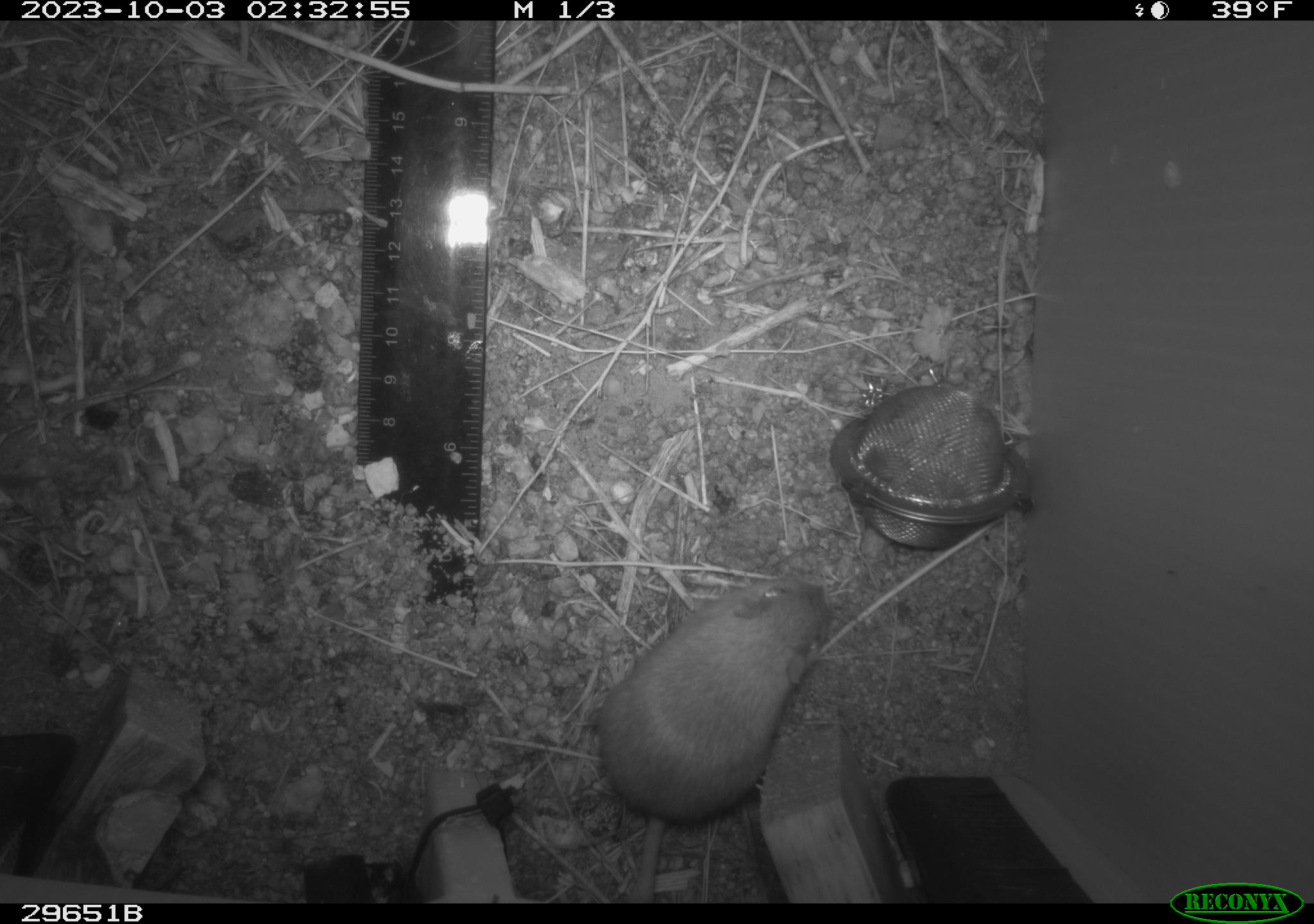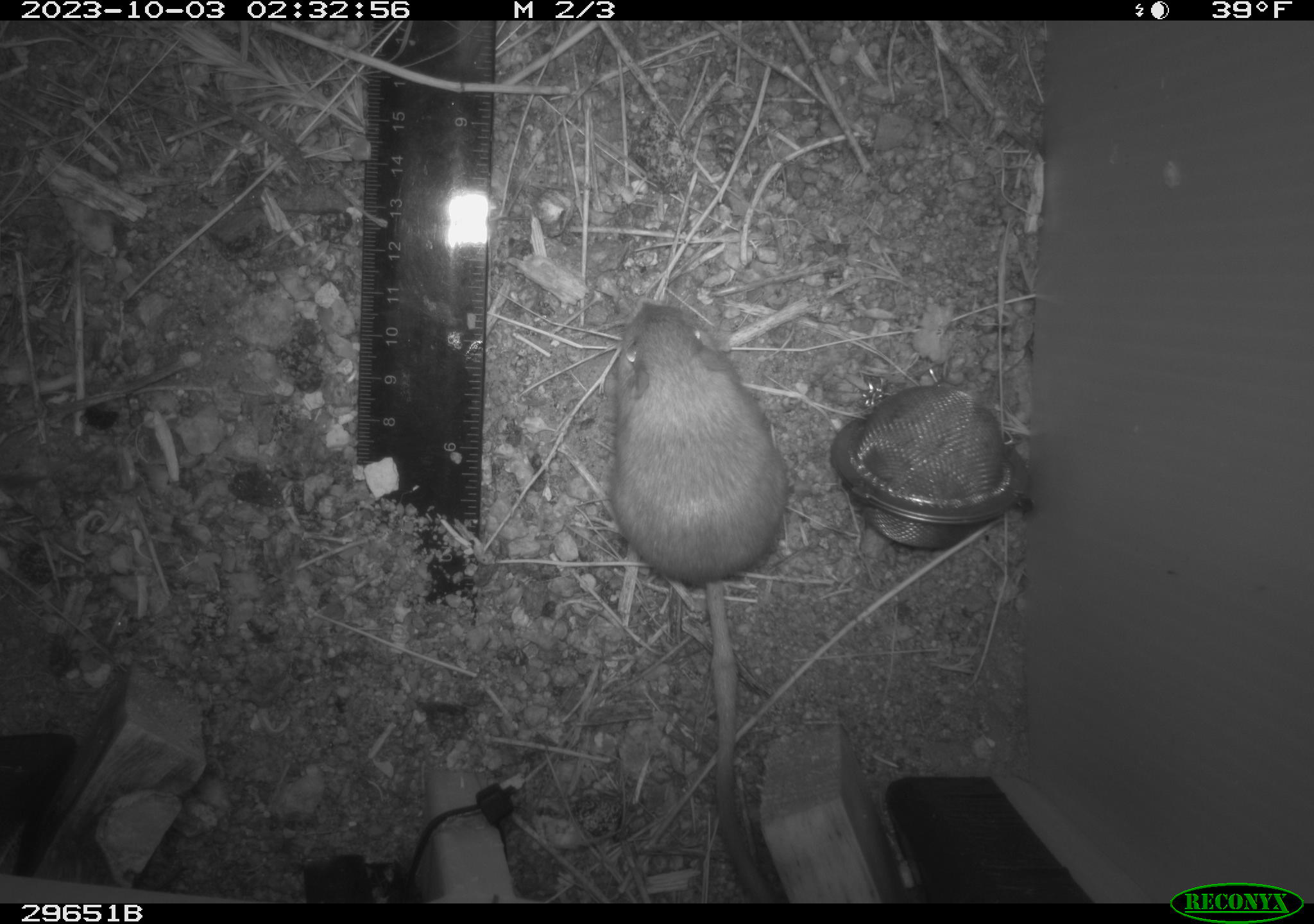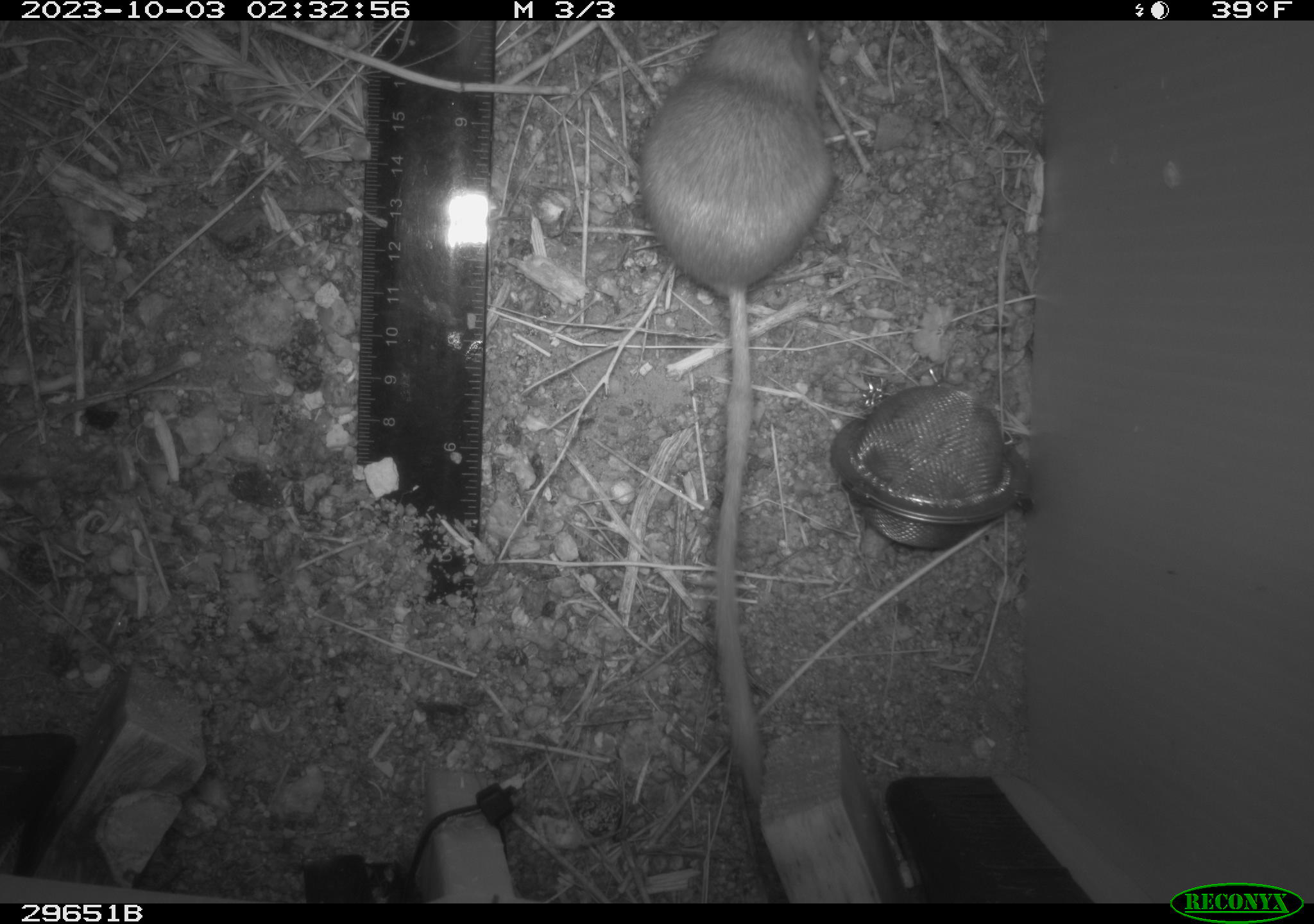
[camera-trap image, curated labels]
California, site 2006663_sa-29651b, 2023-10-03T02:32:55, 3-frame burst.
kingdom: Animalia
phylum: Chordata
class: Mammalia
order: Rodentia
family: Heteromyidae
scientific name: Heteromyidae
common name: kangaroo rats and pocket mice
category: heteromyidae family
Heteromyidae family (kangaroo rats and pocket mice) (Heteromyidae).